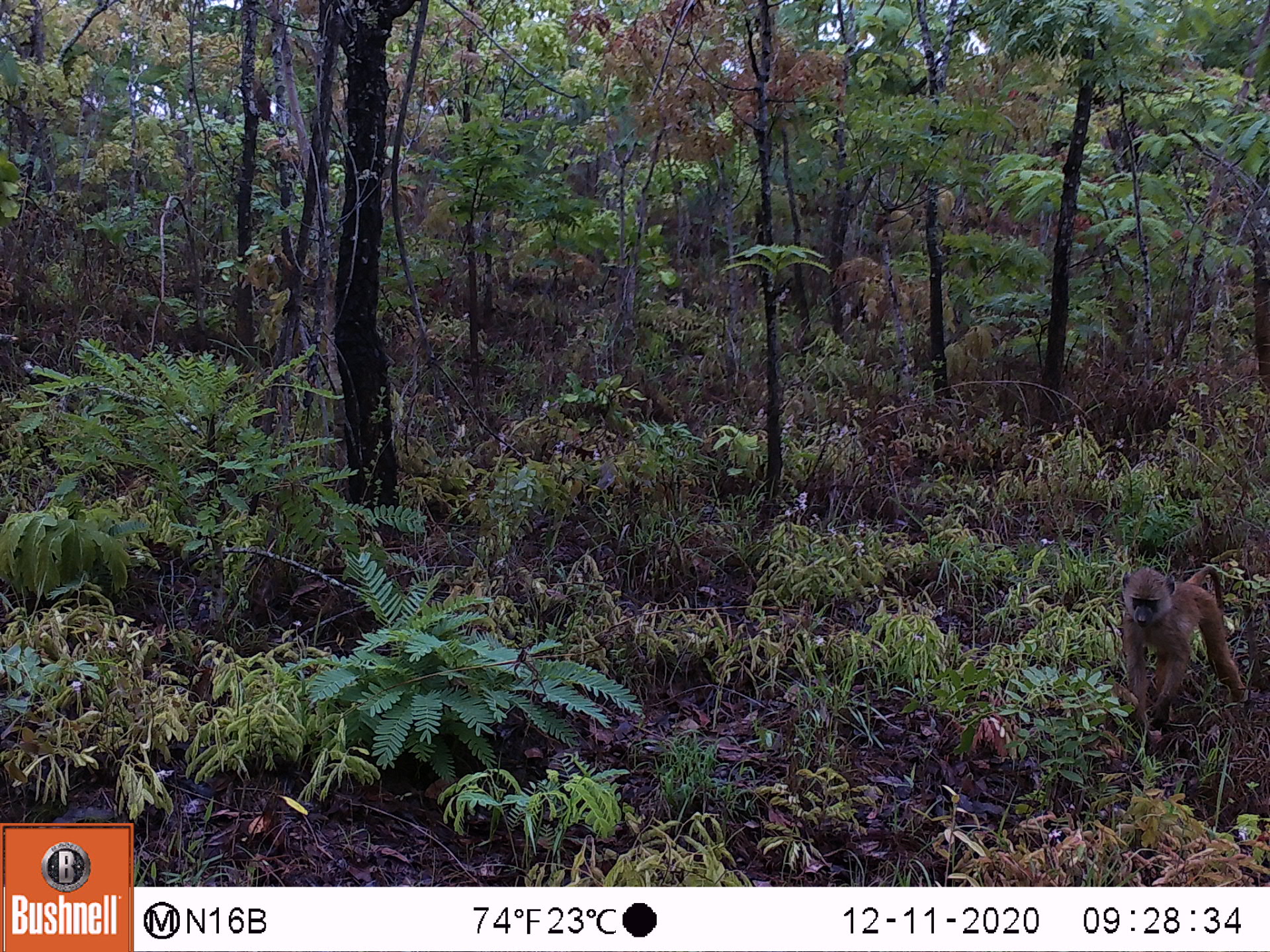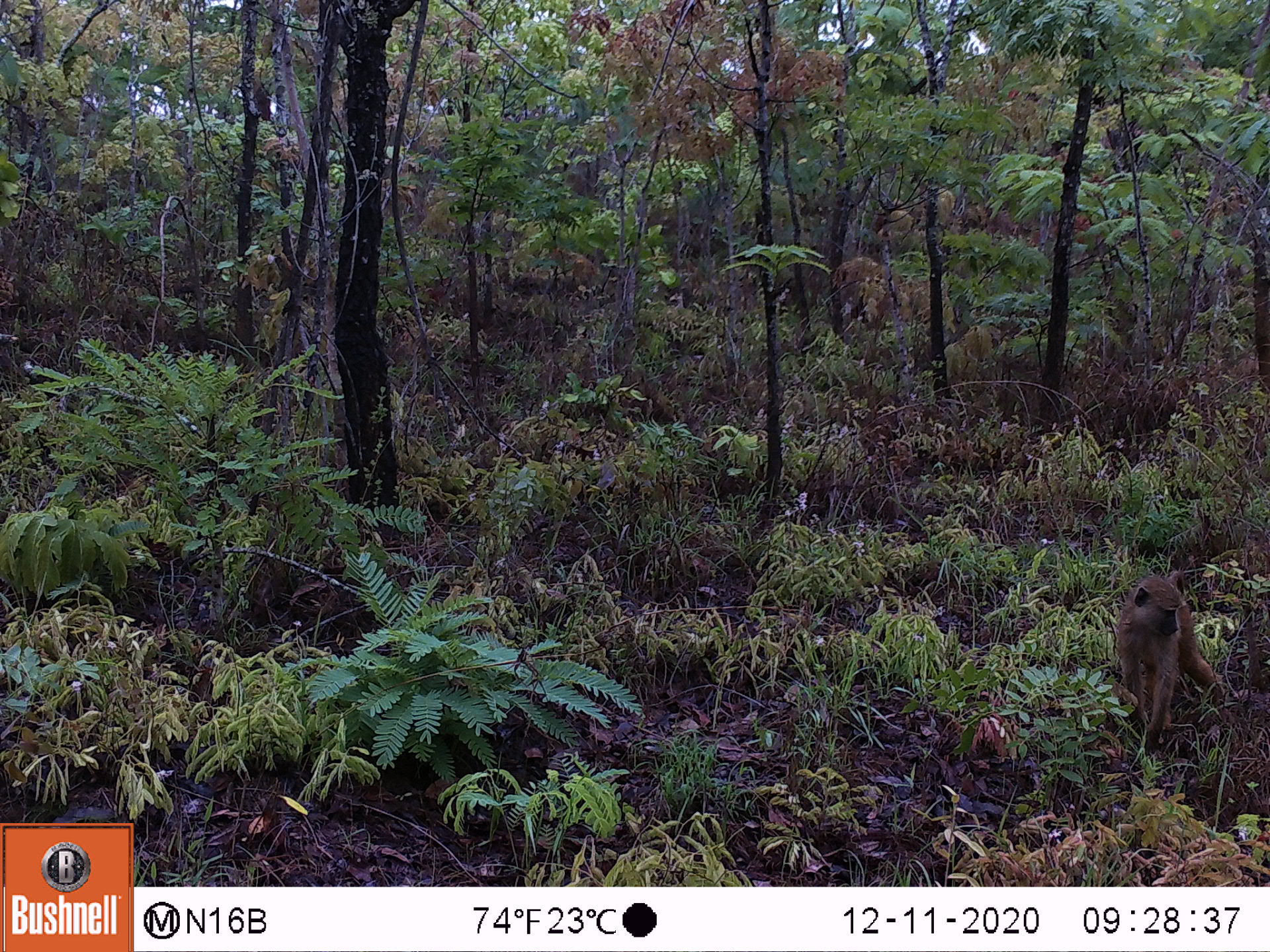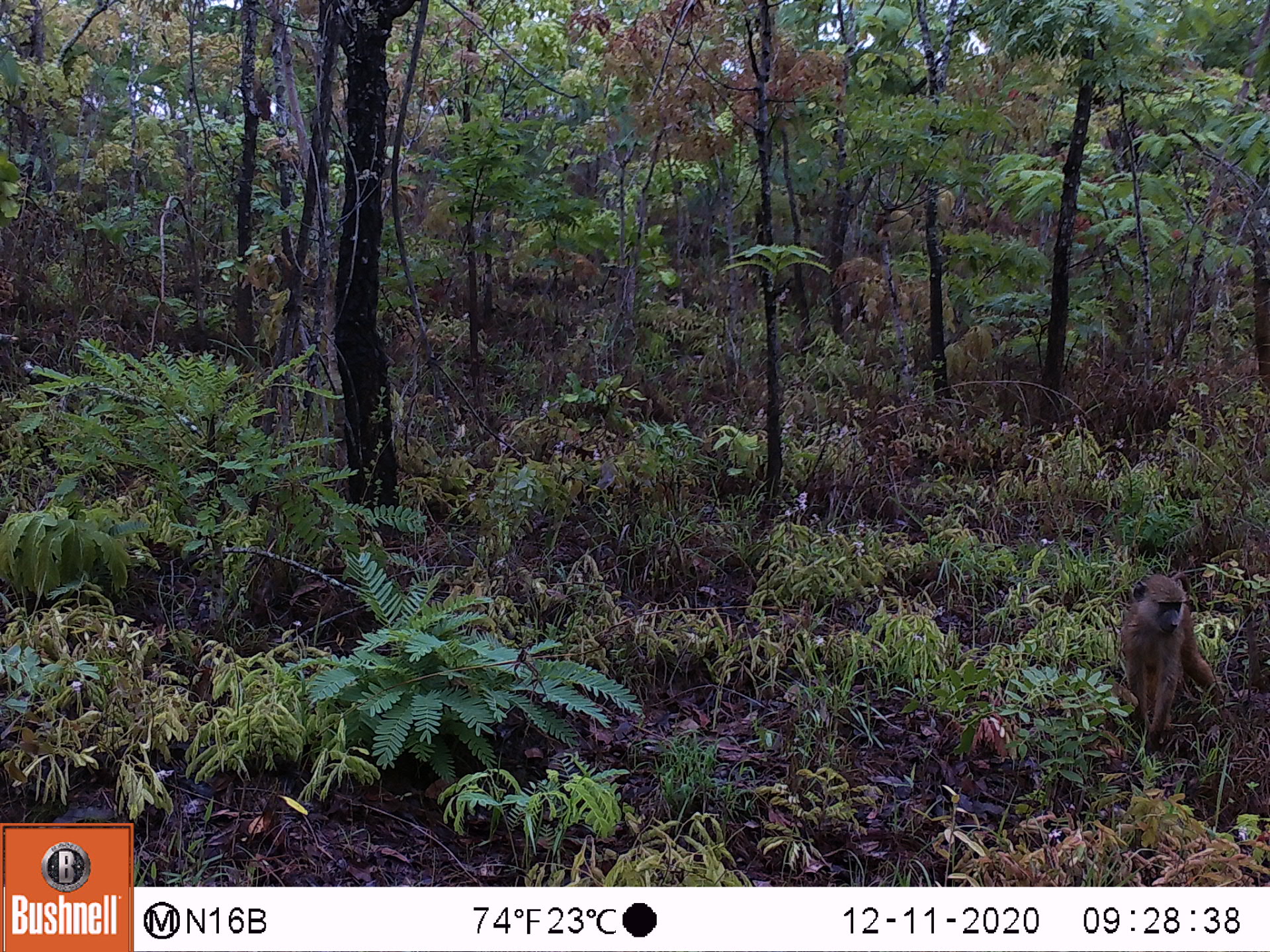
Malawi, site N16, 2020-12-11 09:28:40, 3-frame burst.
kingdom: Animalia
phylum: Chordata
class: Mammalia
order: Primates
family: Cercopithecidae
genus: Papio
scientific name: Papio cynocephalus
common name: yellow baboon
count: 1